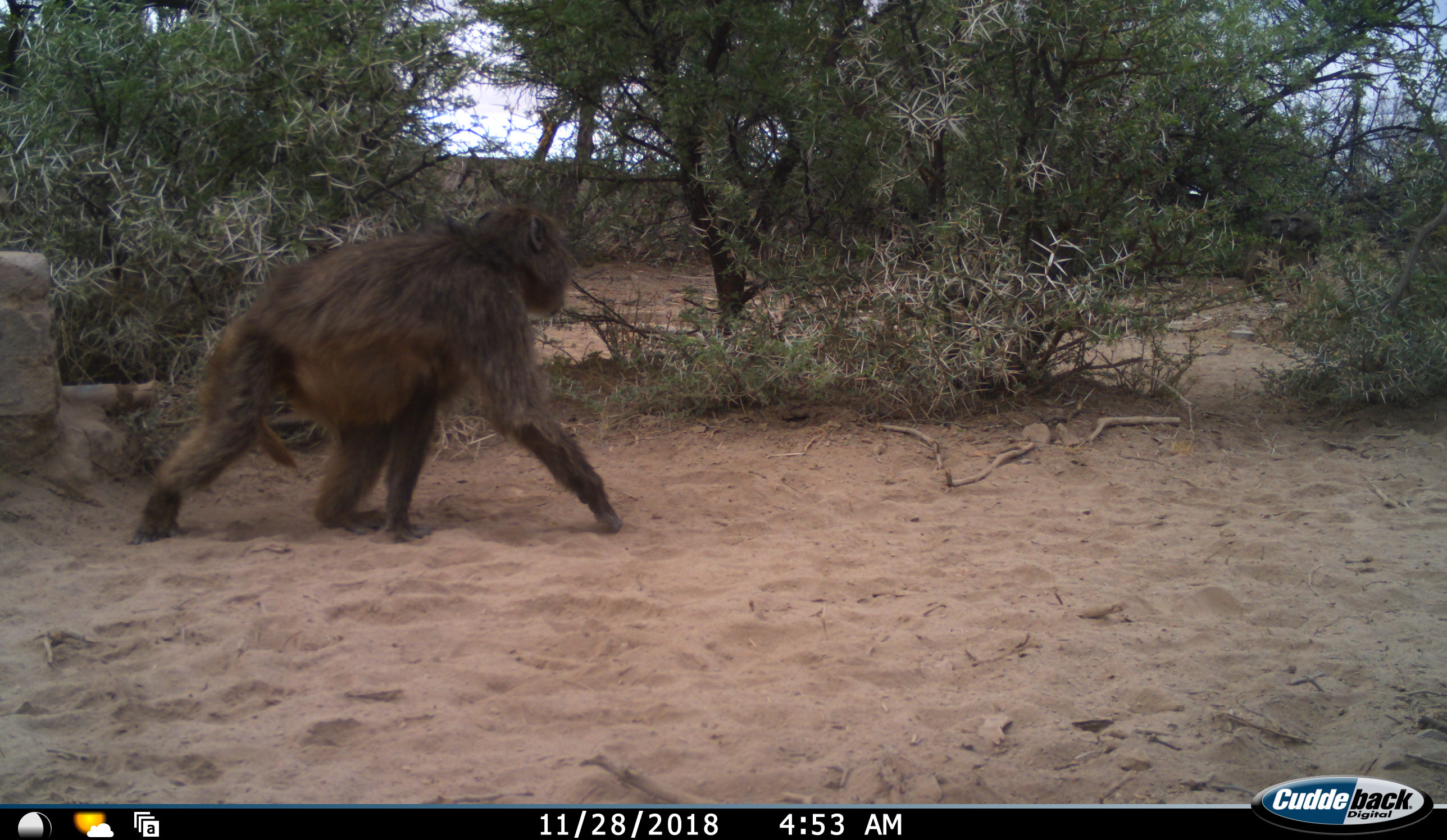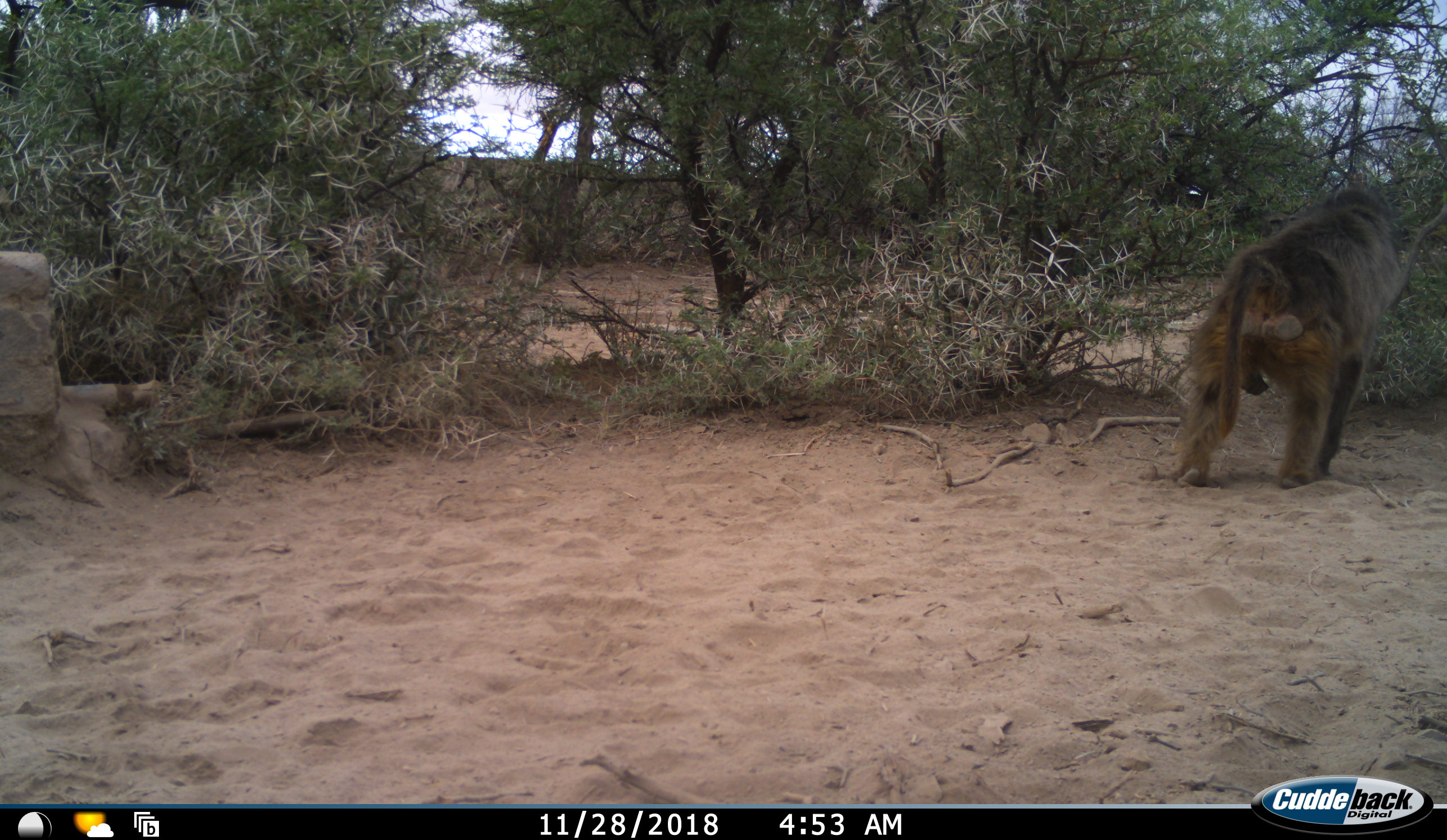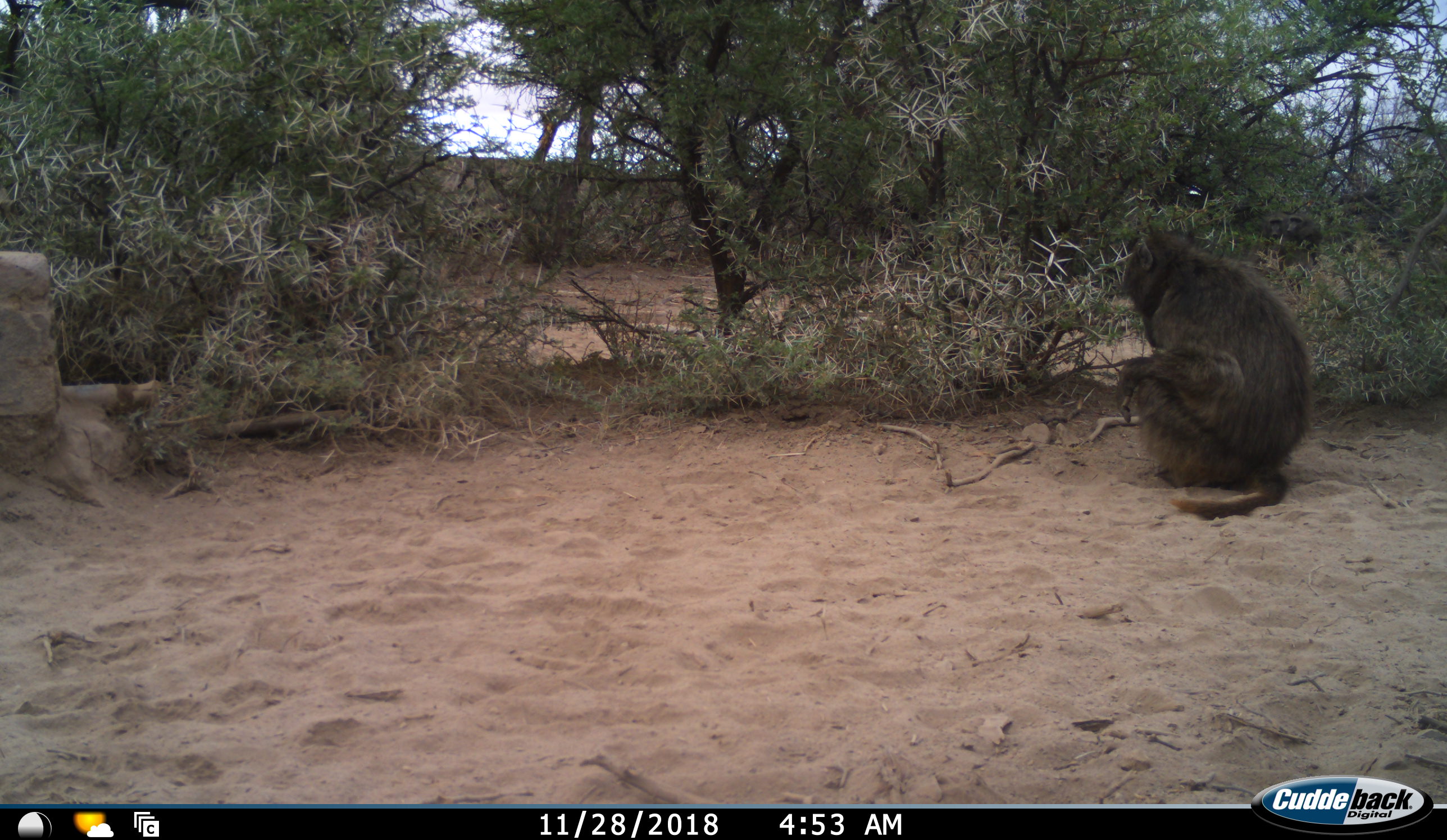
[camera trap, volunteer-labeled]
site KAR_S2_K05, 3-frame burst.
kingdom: Animalia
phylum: Chordata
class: Mammalia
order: Primates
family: Cercopithecidae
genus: Papio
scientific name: Papio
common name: baboon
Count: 1.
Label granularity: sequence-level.